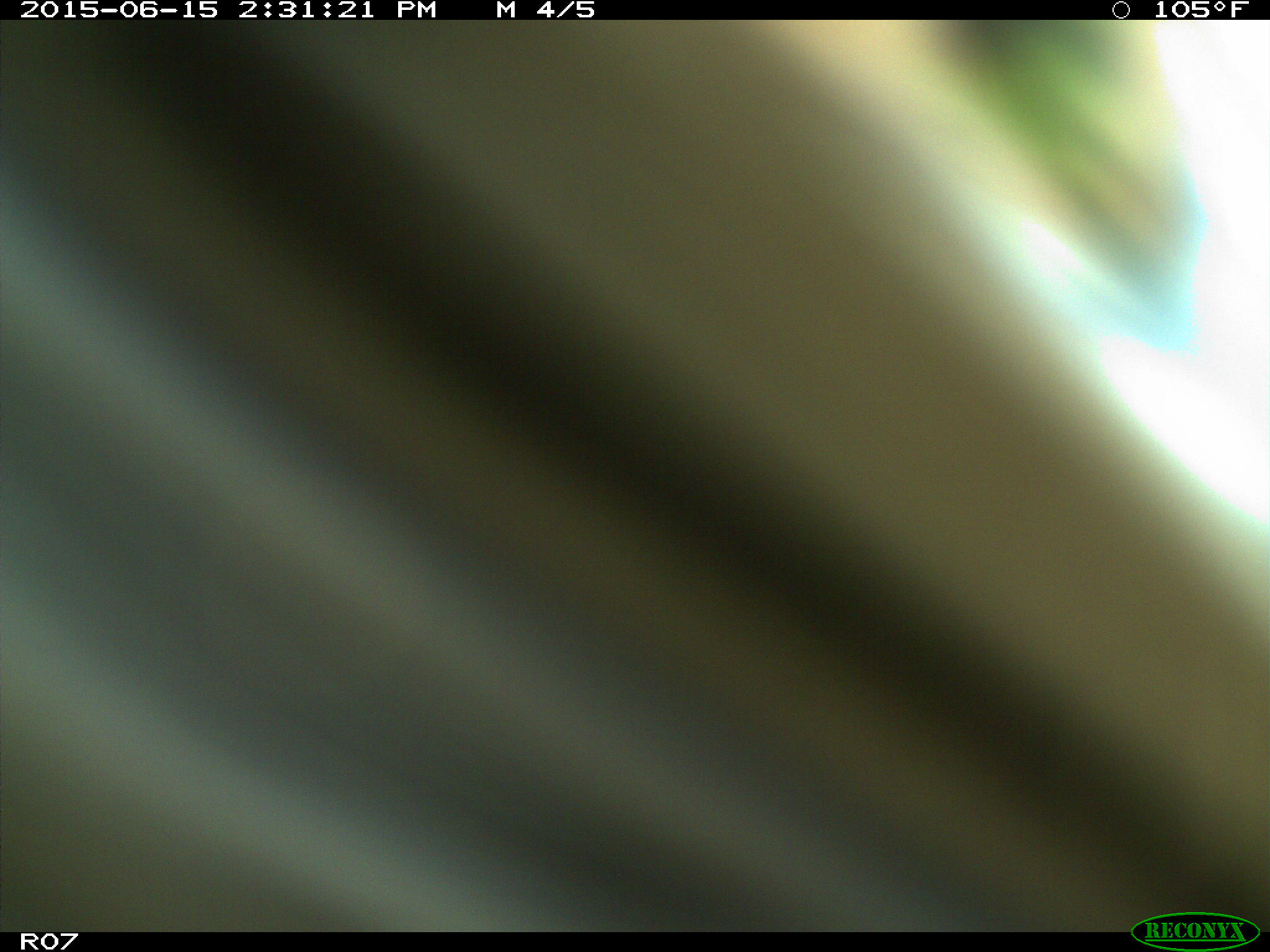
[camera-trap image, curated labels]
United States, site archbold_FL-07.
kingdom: Animalia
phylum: Chordata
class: Mammalia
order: Artiodactyla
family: Bovidae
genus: Bos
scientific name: Bos taurus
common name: domestic cow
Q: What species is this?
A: Bos taurus (domestic cow).